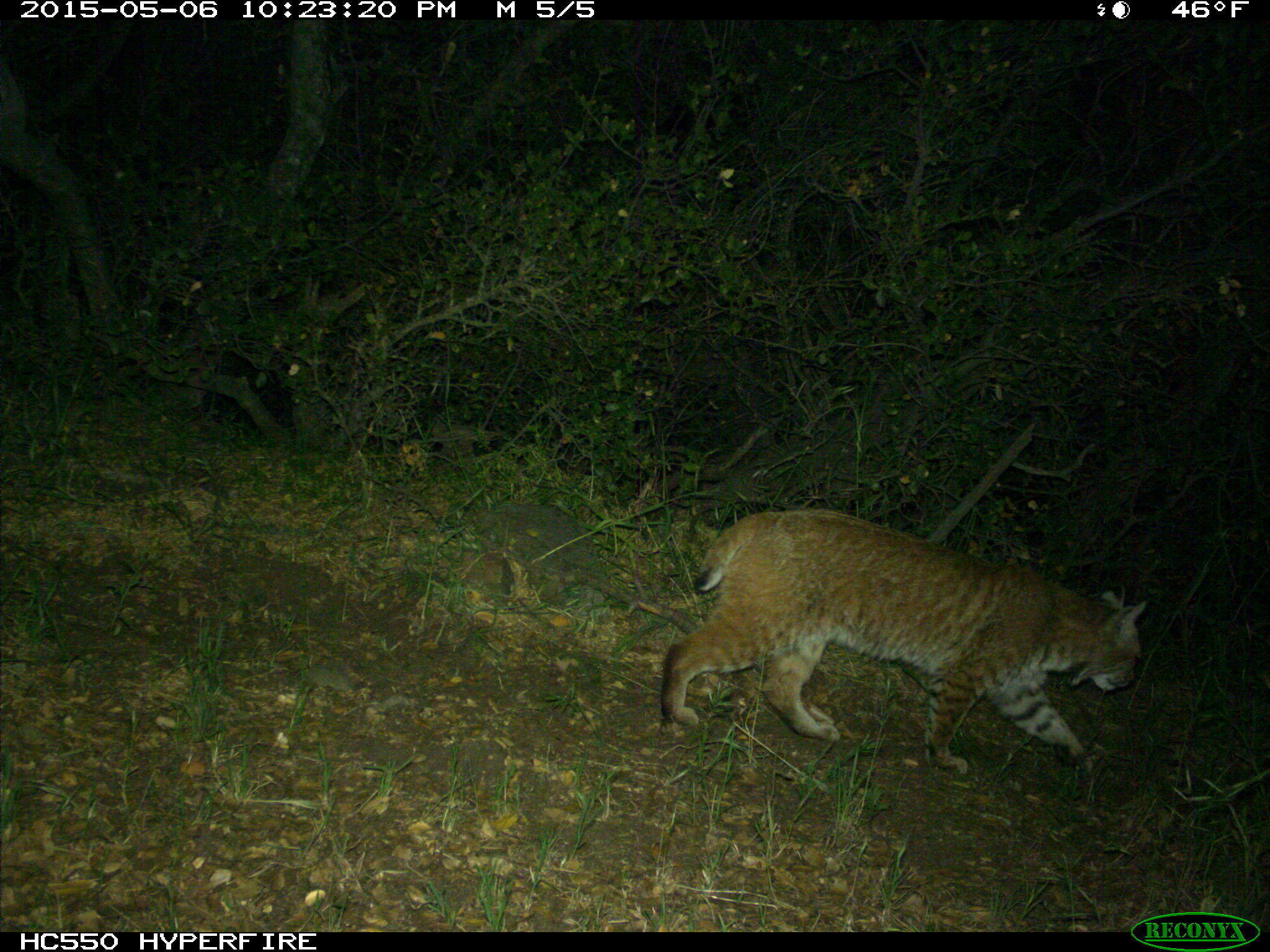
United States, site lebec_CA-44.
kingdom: Animalia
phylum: Chordata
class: Mammalia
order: Carnivora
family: Felidae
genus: Lynx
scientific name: Lynx rufus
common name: bobcat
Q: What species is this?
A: Lynx rufus (bobcat).